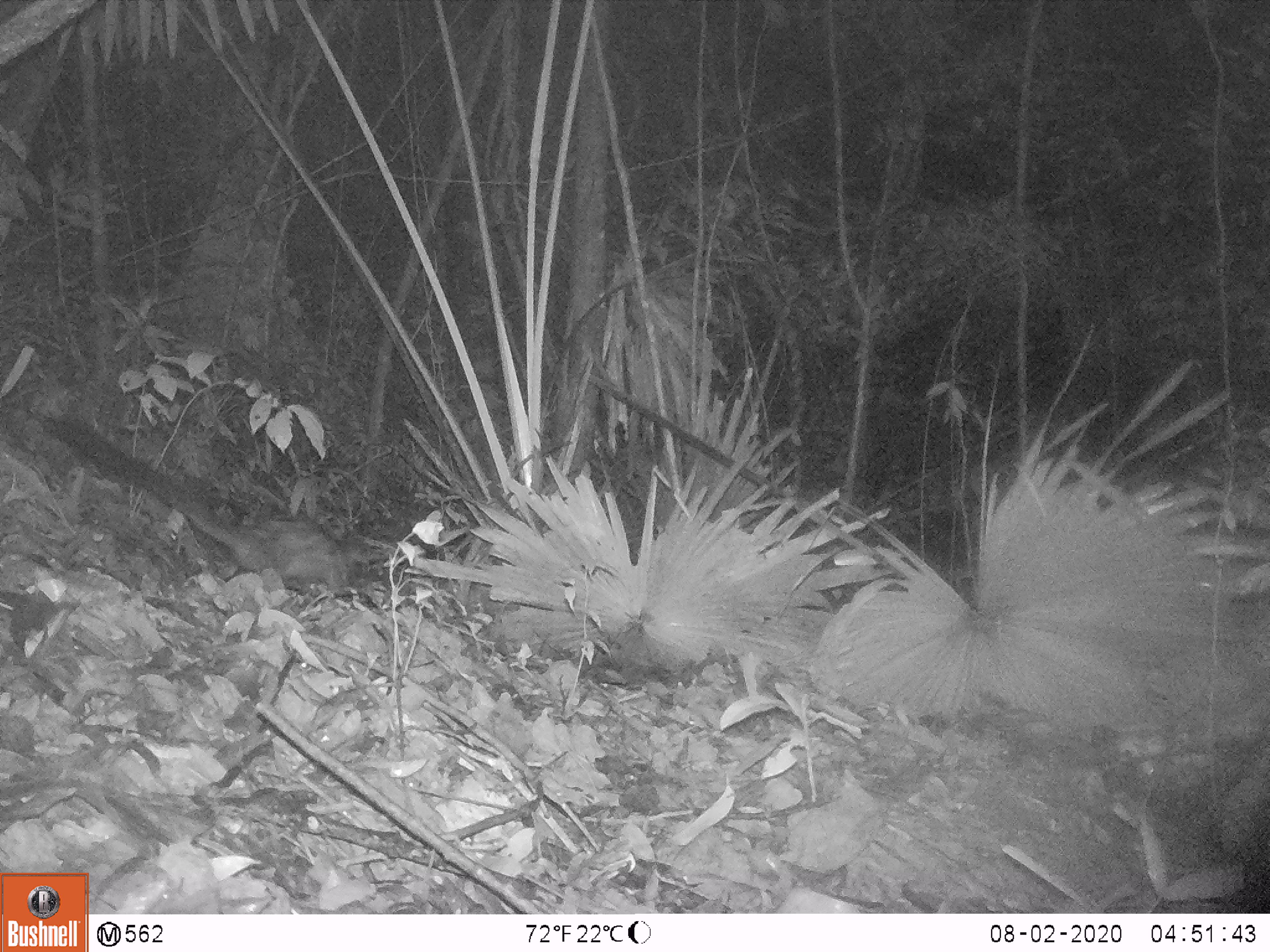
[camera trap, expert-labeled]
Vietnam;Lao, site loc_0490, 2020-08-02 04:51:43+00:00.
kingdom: Animalia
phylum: Chordata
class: Mammalia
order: Carnivora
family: Viverridae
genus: Paradoxurus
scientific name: Paradoxurus hermaphroditus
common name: common palm civet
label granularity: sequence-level